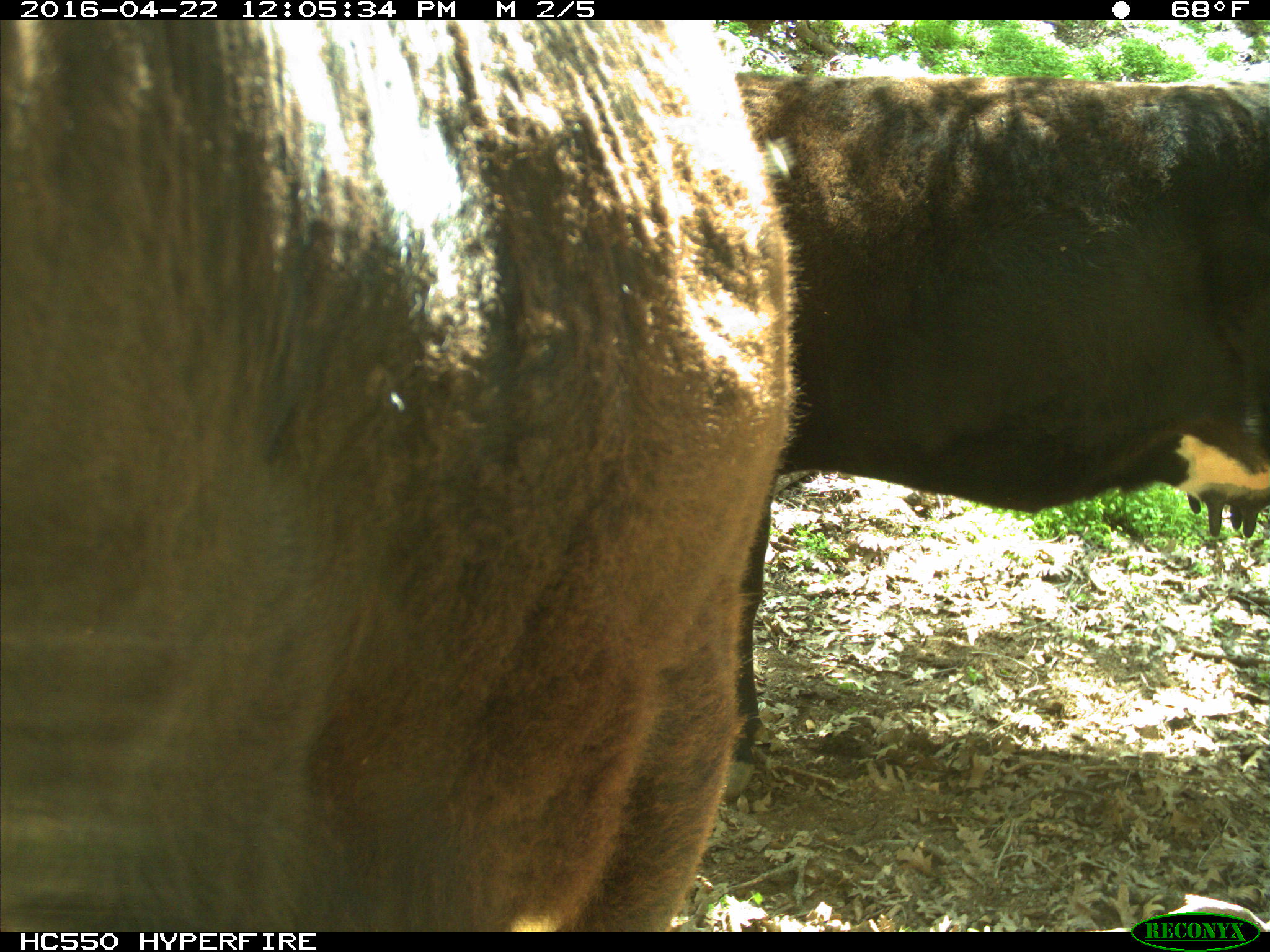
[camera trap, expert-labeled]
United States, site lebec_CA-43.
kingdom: Animalia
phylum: Chordata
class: Mammalia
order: Artiodactyla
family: Bovidae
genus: Bos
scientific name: Bos taurus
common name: domestic cow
Bos taurus (domestic cow).